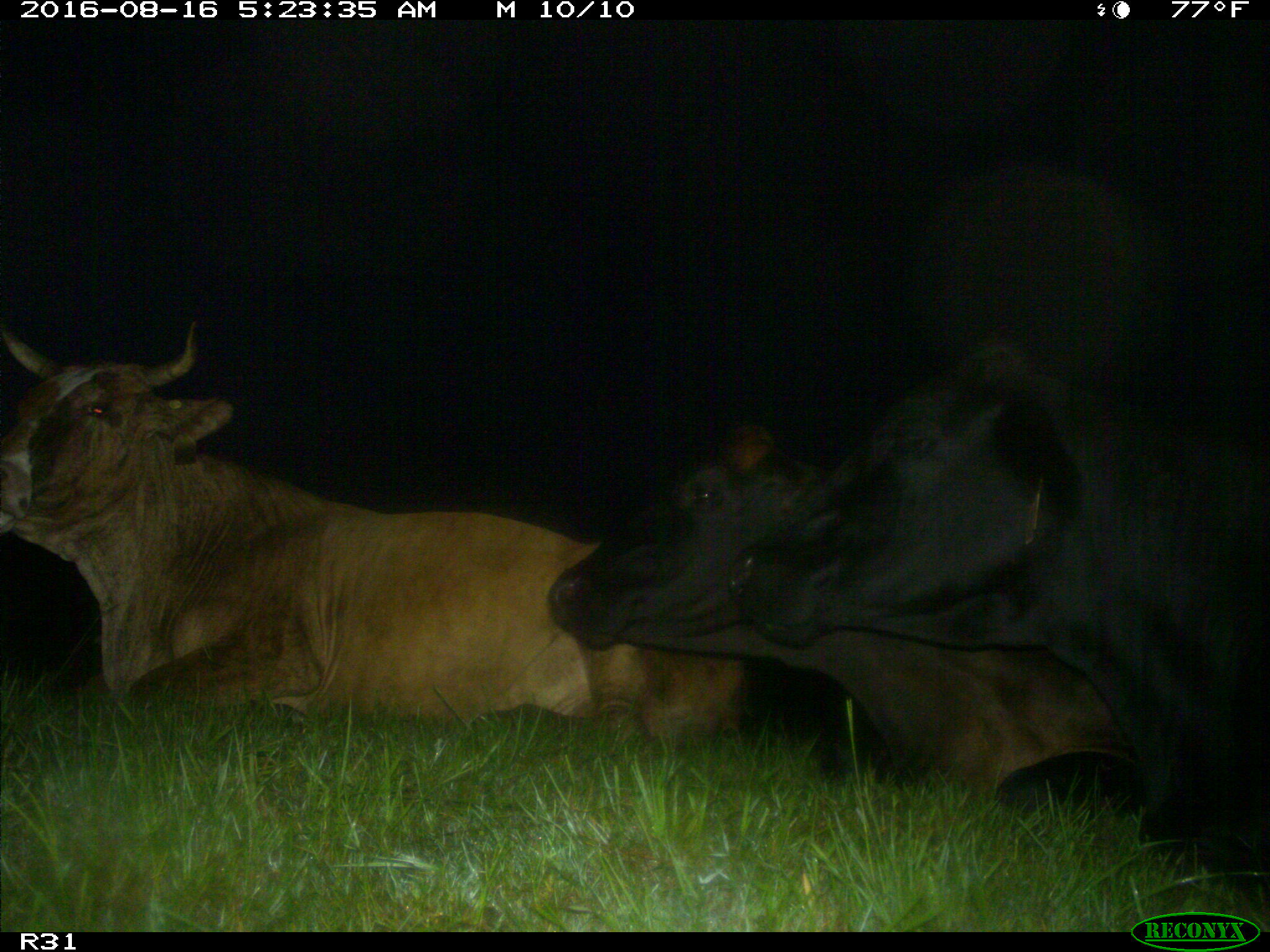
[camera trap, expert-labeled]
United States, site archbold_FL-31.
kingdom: Animalia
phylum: Chordata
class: Mammalia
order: Artiodactyla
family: Bovidae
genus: Bos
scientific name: Bos taurus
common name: domestic cow